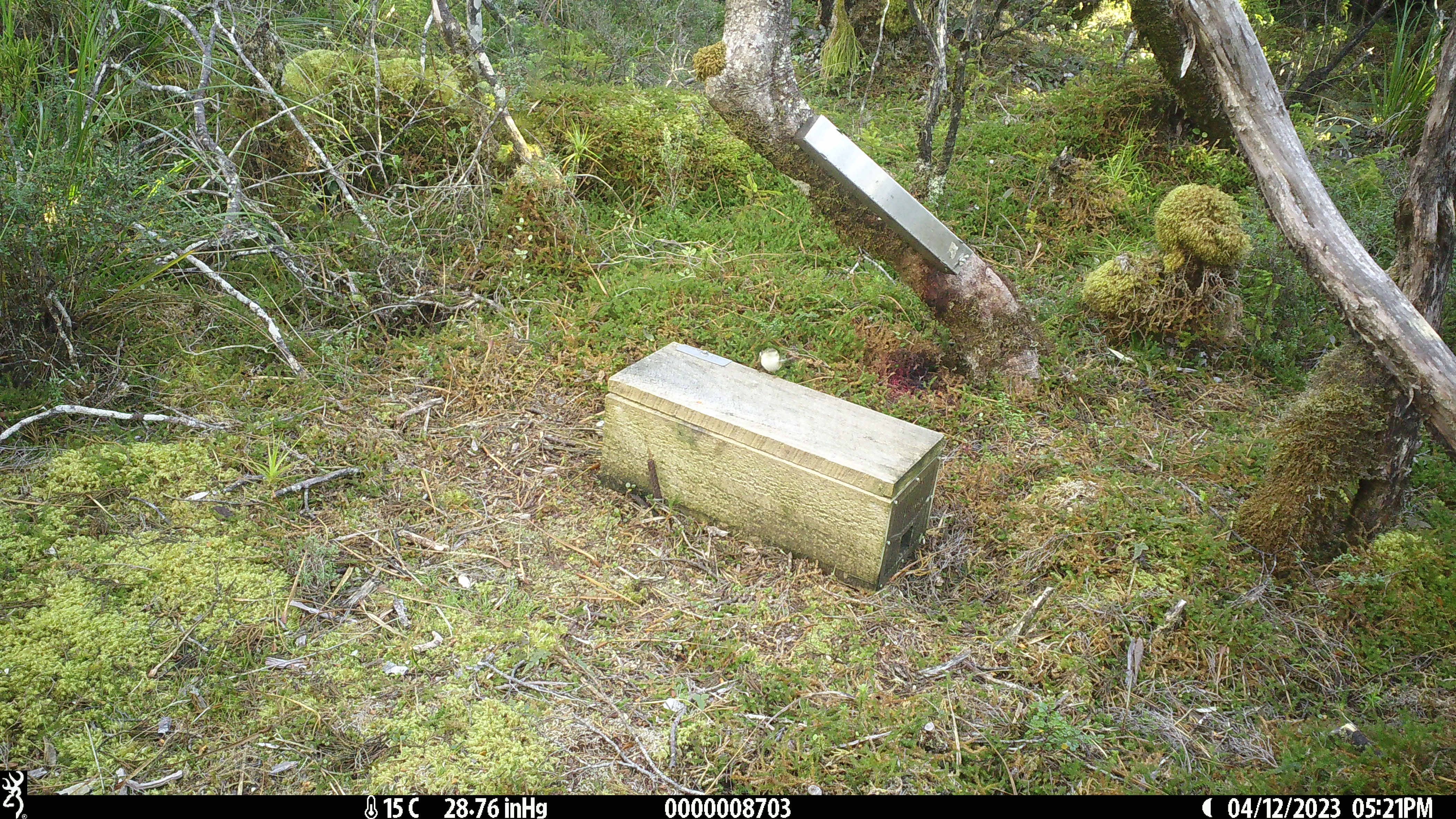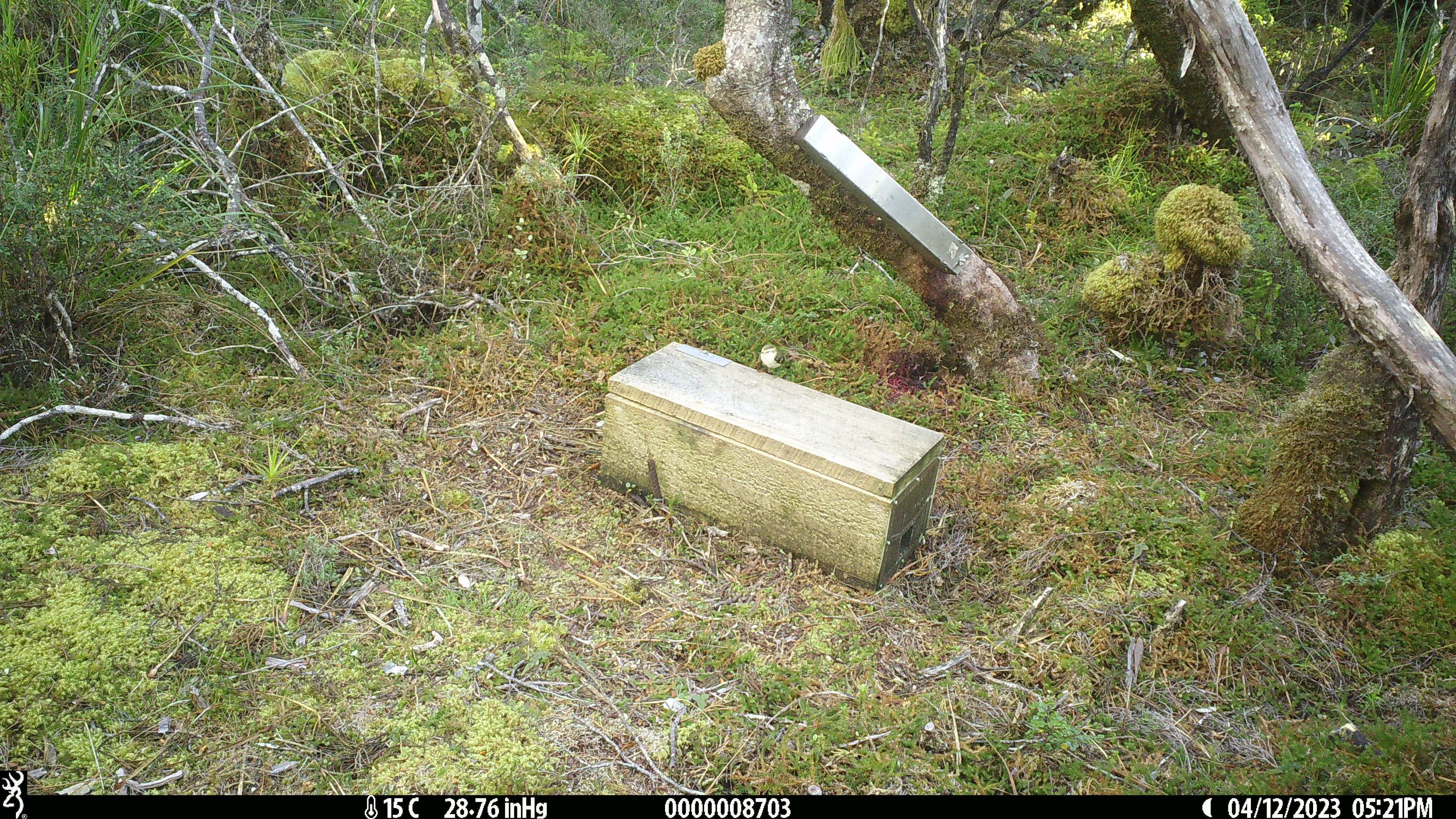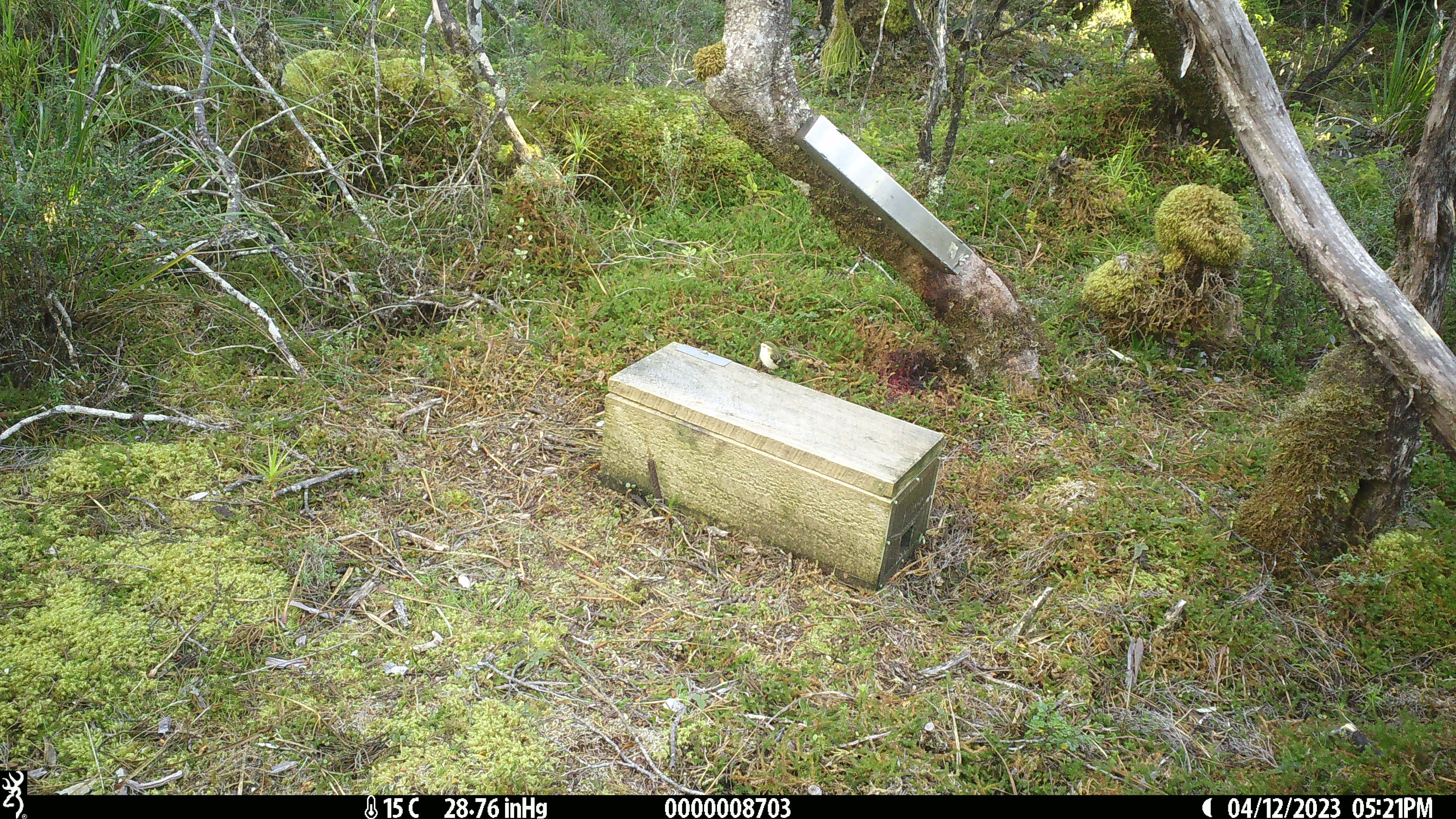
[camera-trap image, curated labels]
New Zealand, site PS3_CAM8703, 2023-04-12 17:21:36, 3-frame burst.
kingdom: Animalia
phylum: Chordata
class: Aves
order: Passeriformes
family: Acanthisittidae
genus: Acanthisitta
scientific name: Acanthisitta chloris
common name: rifleman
Rifleman (Acanthisitta chloris).